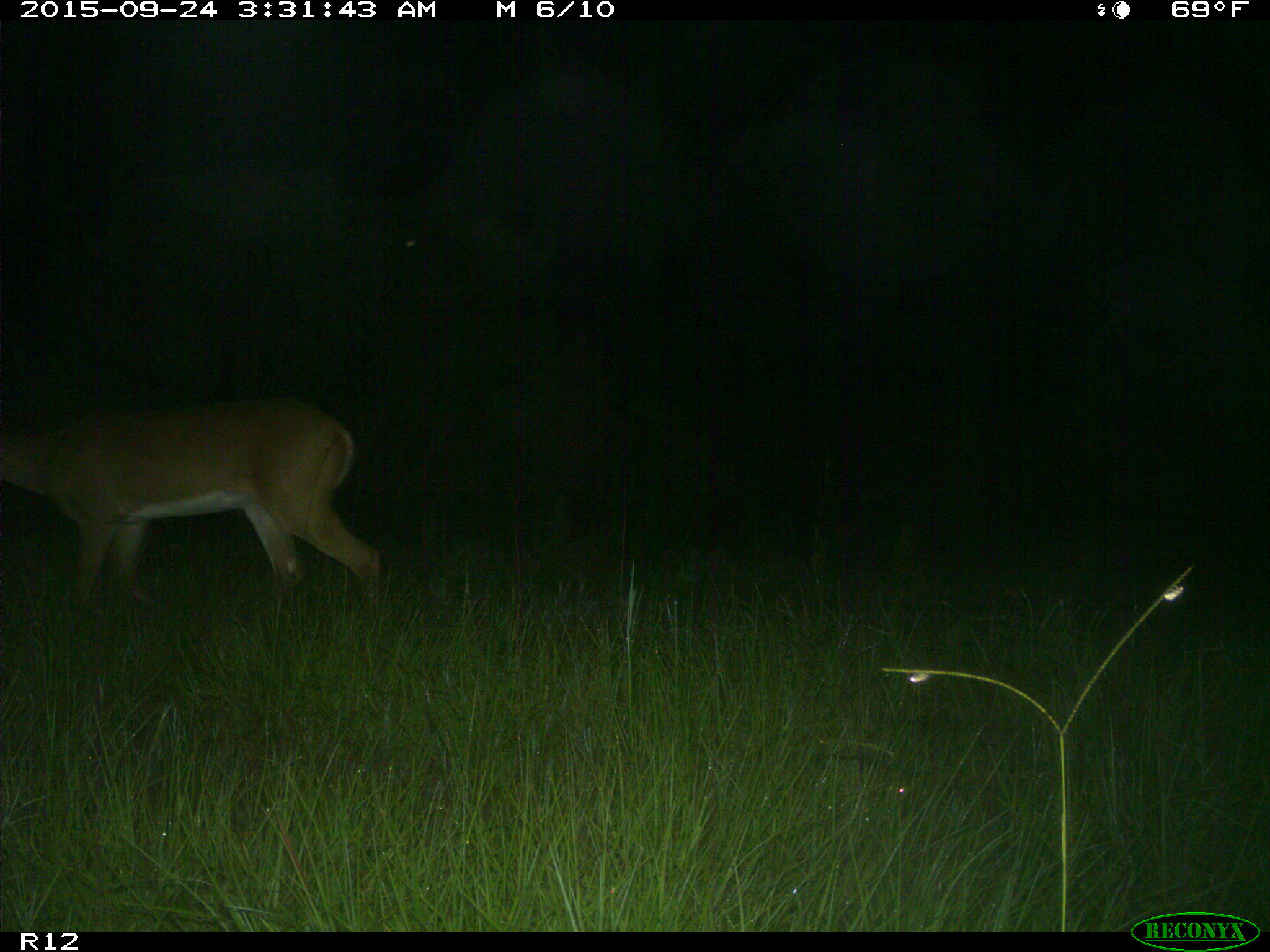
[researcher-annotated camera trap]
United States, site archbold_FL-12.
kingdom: Animalia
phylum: Chordata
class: Mammalia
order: Artiodactyla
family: Cervidae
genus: Odocoileus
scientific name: Odocoileus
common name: deer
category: unidentified deer